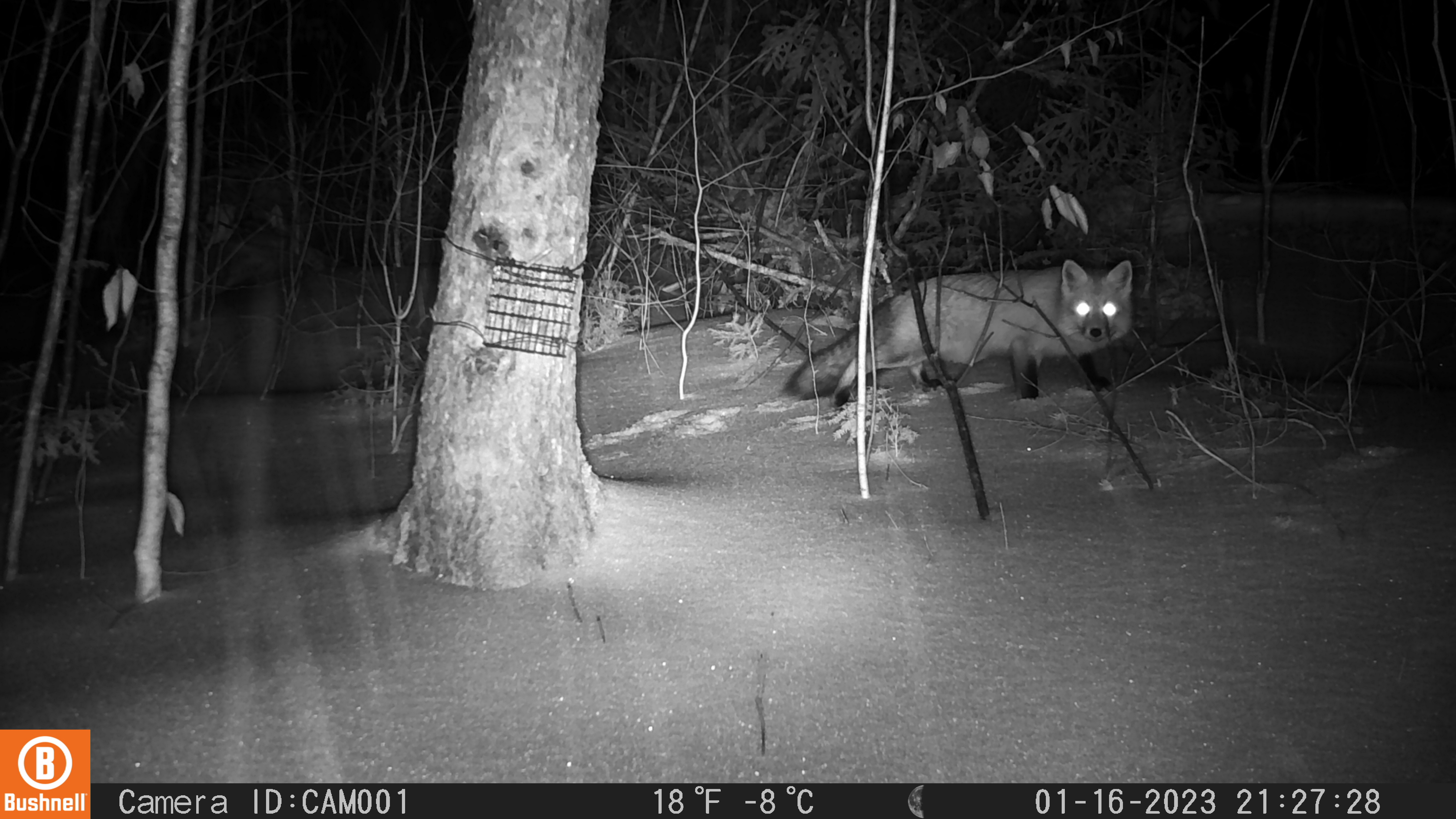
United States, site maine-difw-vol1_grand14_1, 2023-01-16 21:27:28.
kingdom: Animalia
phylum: Chordata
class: Mammalia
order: Carnivora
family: Canidae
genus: Vulpes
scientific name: Vulpes vulpes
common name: red fox